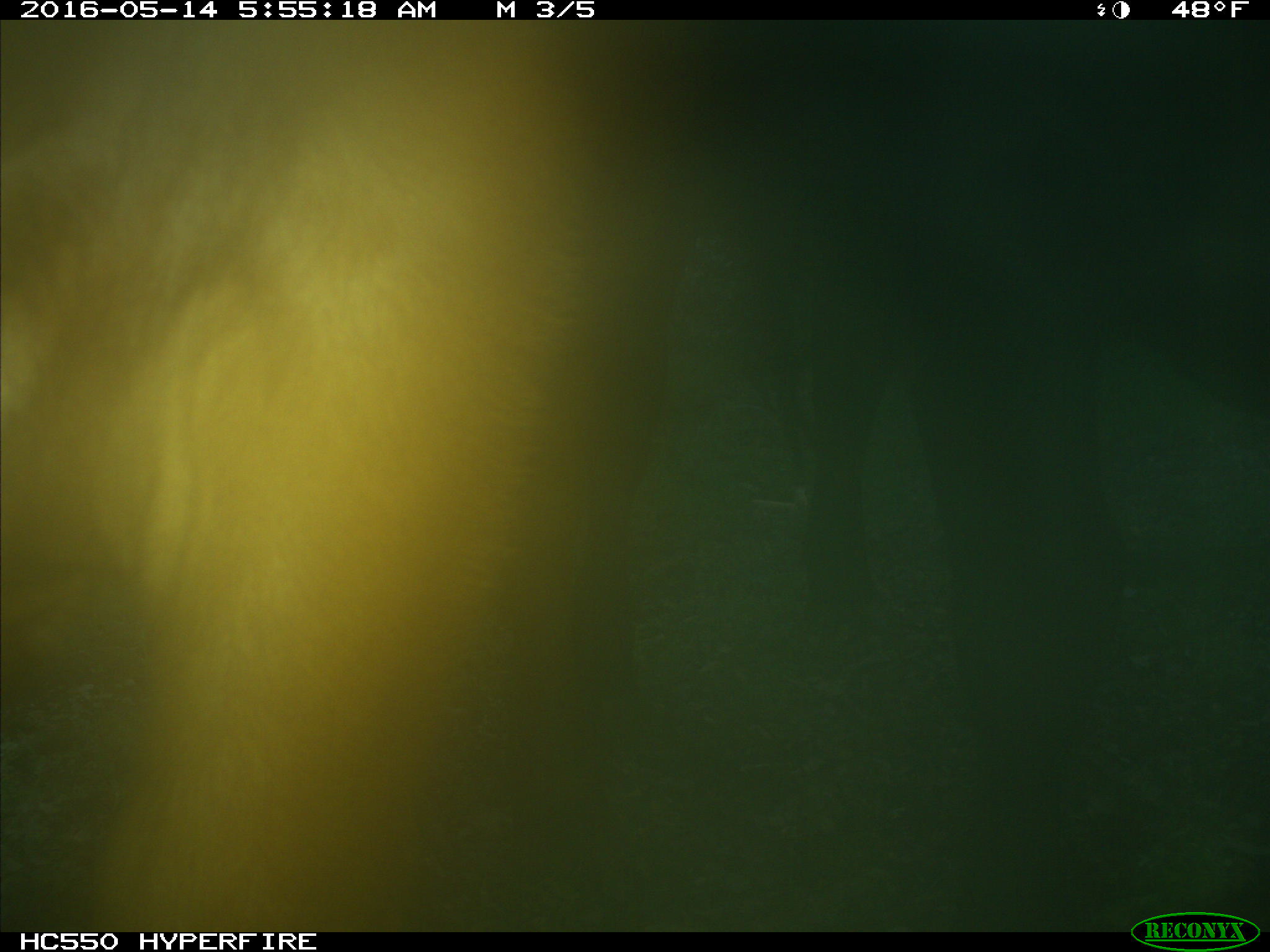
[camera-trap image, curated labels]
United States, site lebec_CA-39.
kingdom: Animalia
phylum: Chordata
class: Mammalia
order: Artiodactyla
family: Bovidae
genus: Bos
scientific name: Bos taurus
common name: domestic cow